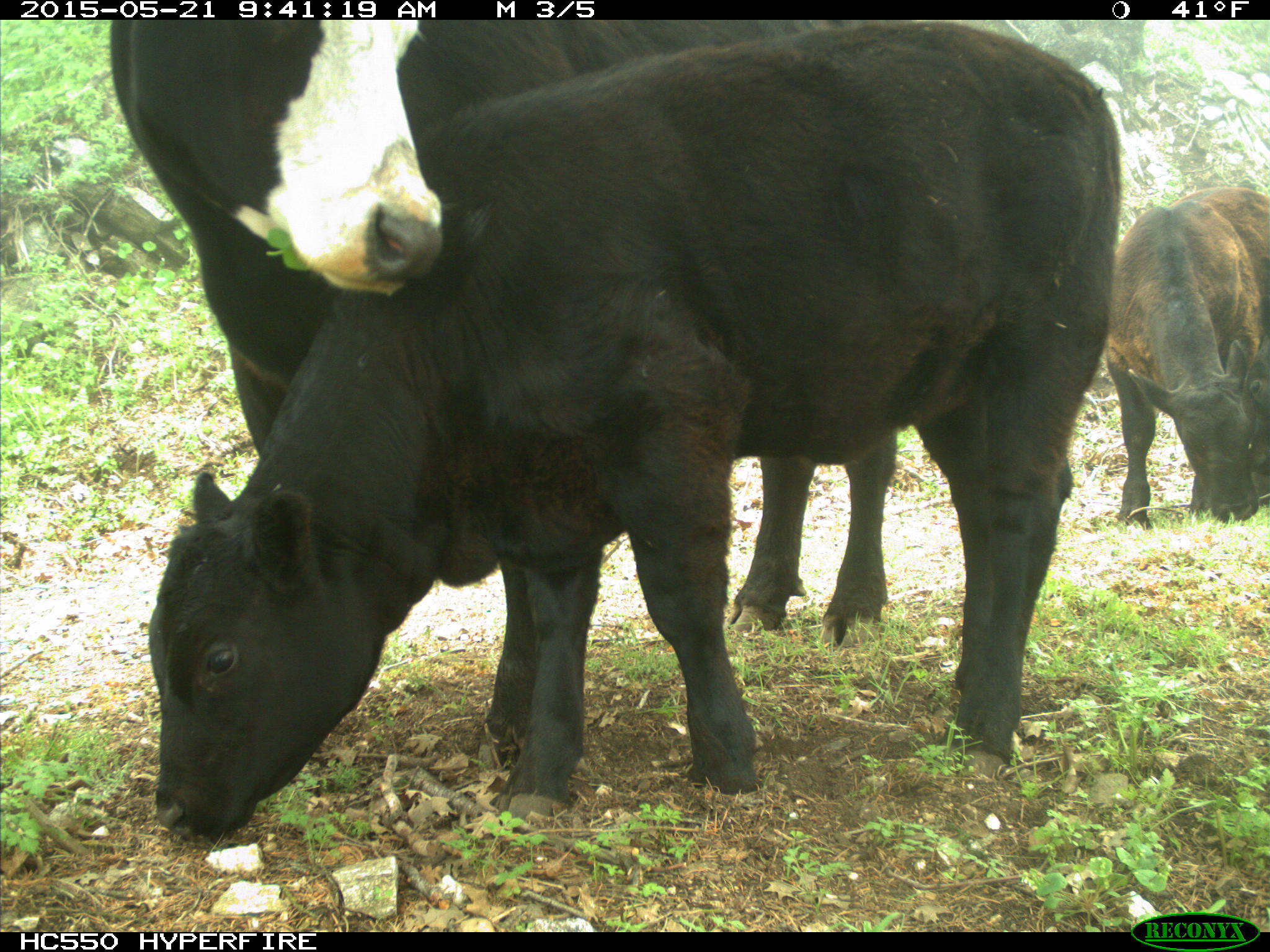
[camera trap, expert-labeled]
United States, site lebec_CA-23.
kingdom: Animalia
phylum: Chordata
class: Mammalia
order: Artiodactyla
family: Bovidae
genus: Bos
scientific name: Bos taurus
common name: domestic cow